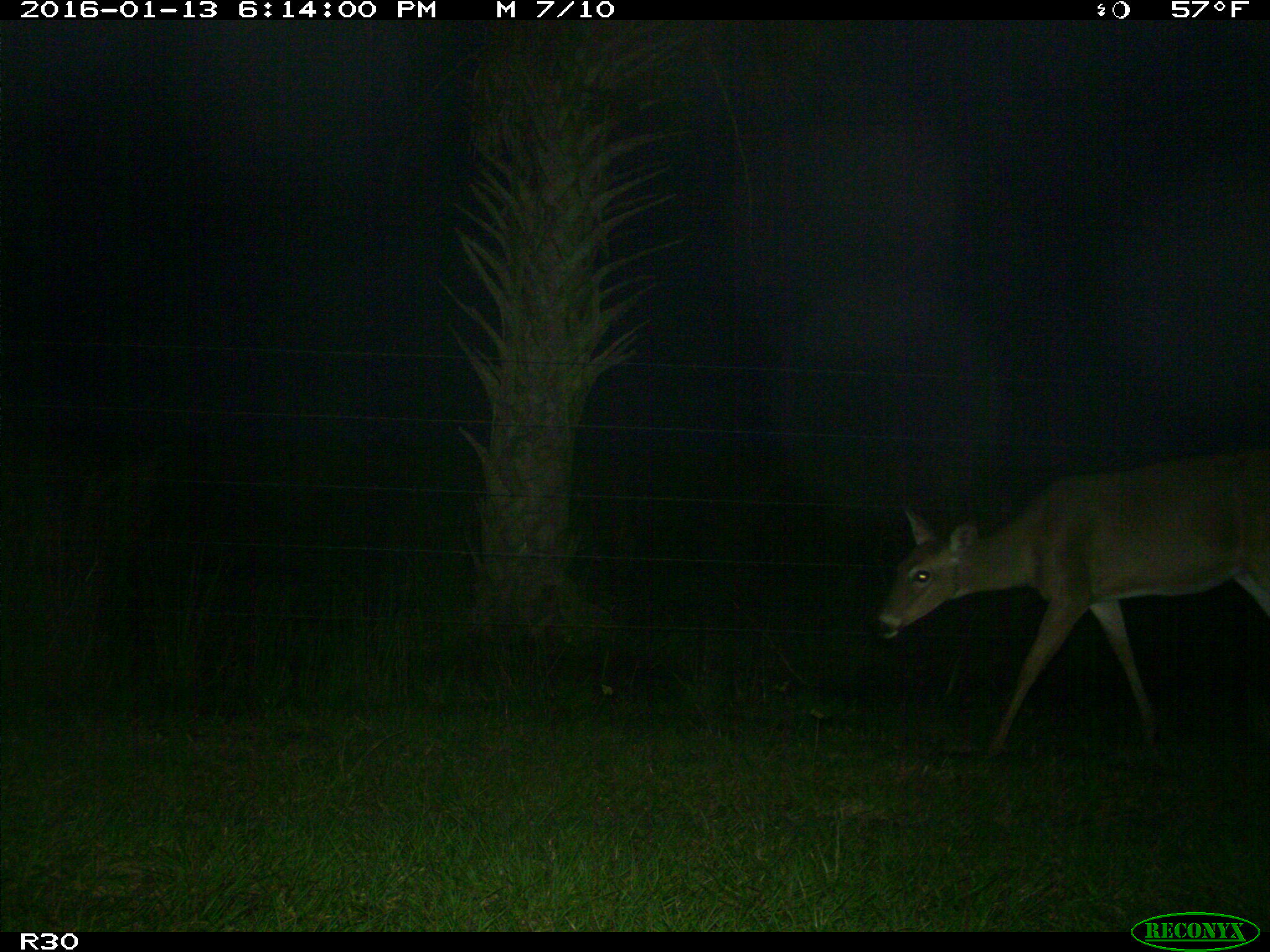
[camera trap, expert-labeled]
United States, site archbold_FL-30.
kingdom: Animalia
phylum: Chordata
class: Mammalia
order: Artiodactyla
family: Cervidae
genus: Odocoileus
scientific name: Odocoileus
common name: deer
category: unidentified deer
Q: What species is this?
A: Unidentified deer (deer) (Odocoileus).